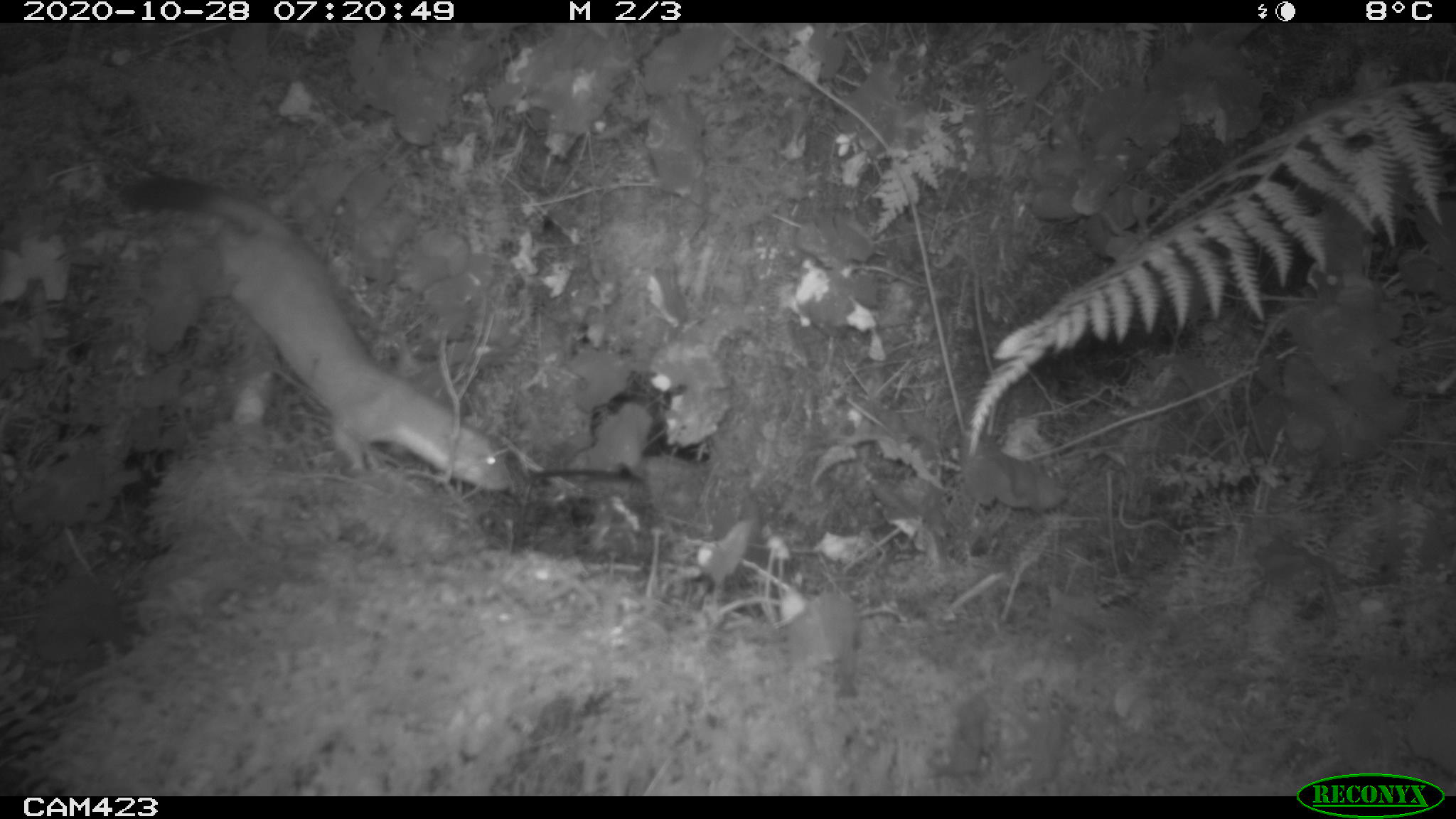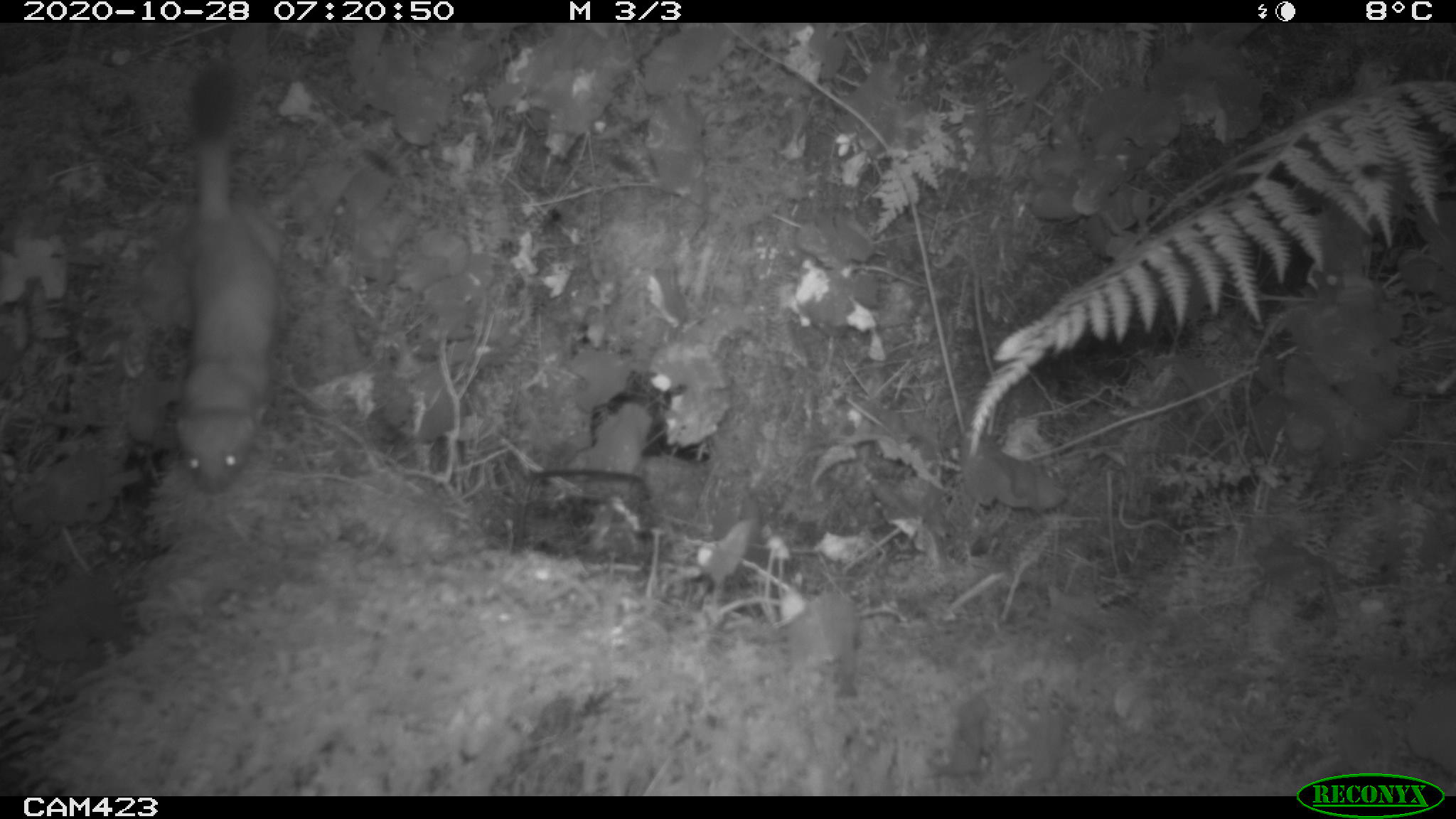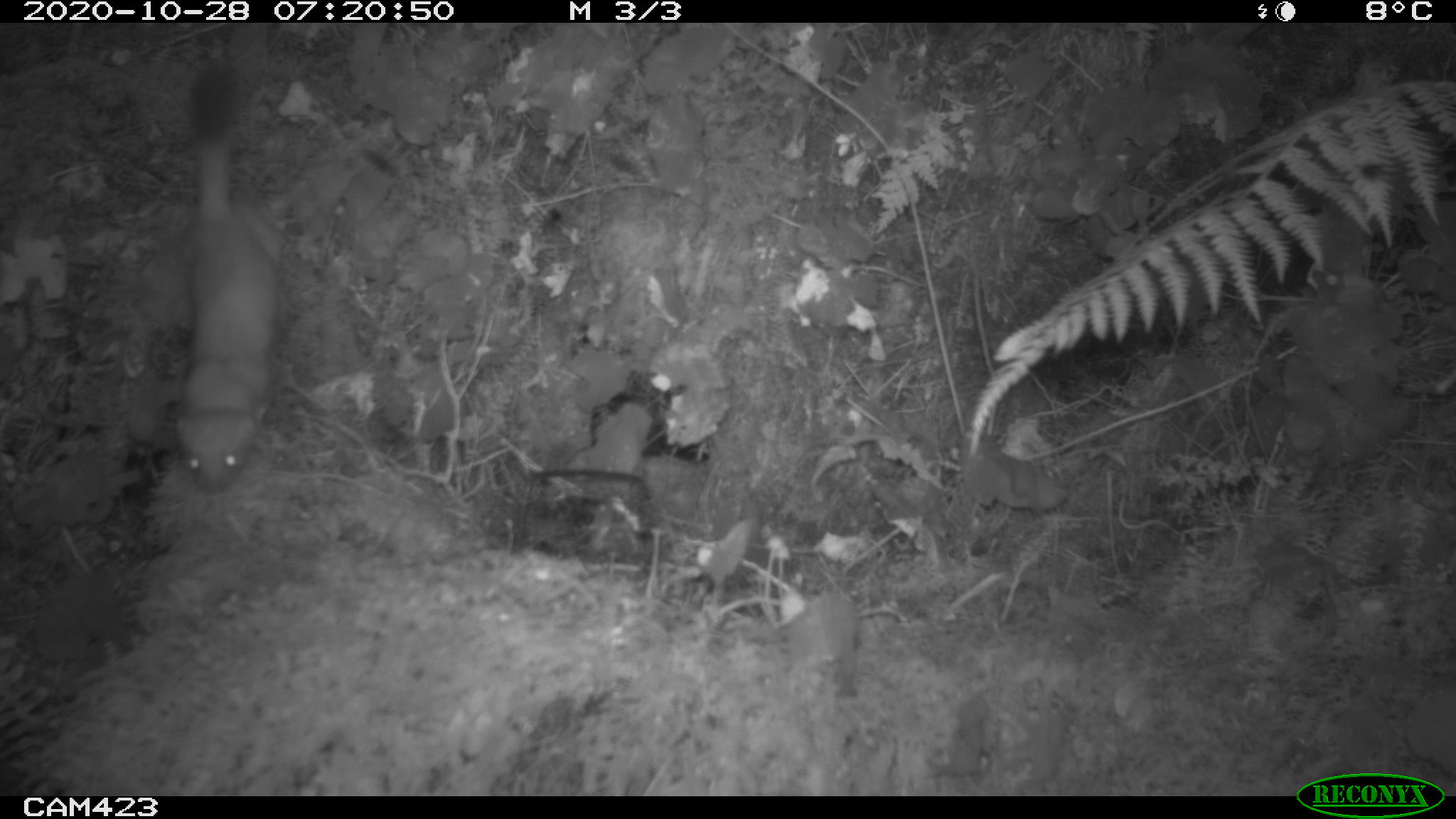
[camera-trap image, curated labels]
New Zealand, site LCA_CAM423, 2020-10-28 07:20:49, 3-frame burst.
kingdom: Animalia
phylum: Chordata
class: Mammalia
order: Carnivora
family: Mustelidae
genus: Mustela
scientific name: Mustela erminea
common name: stoat